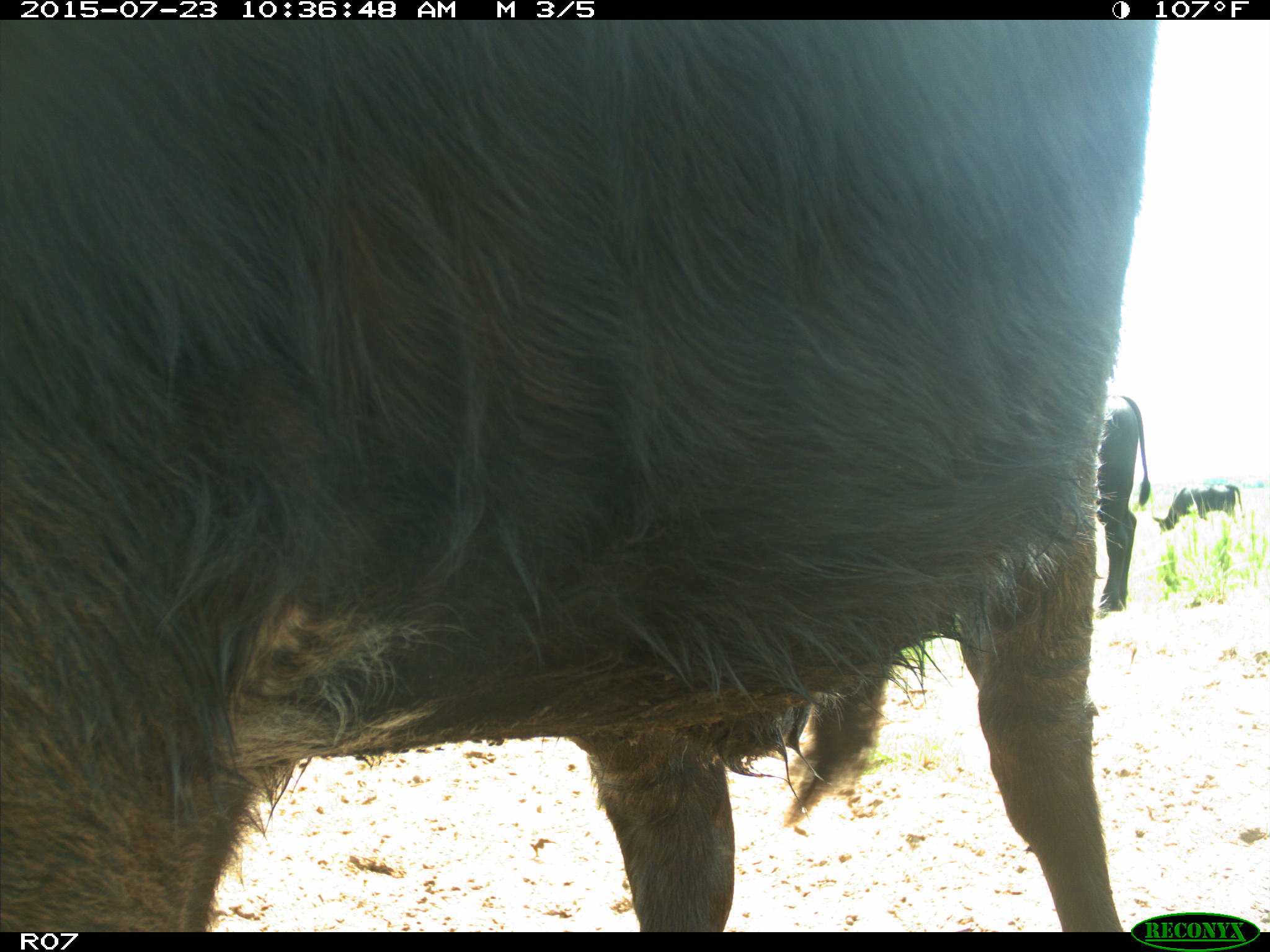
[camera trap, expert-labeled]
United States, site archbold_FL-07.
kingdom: Animalia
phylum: Chordata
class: Mammalia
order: Artiodactyla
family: Bovidae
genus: Bos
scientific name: Bos taurus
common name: domestic cow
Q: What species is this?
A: Bos taurus (domestic cow).